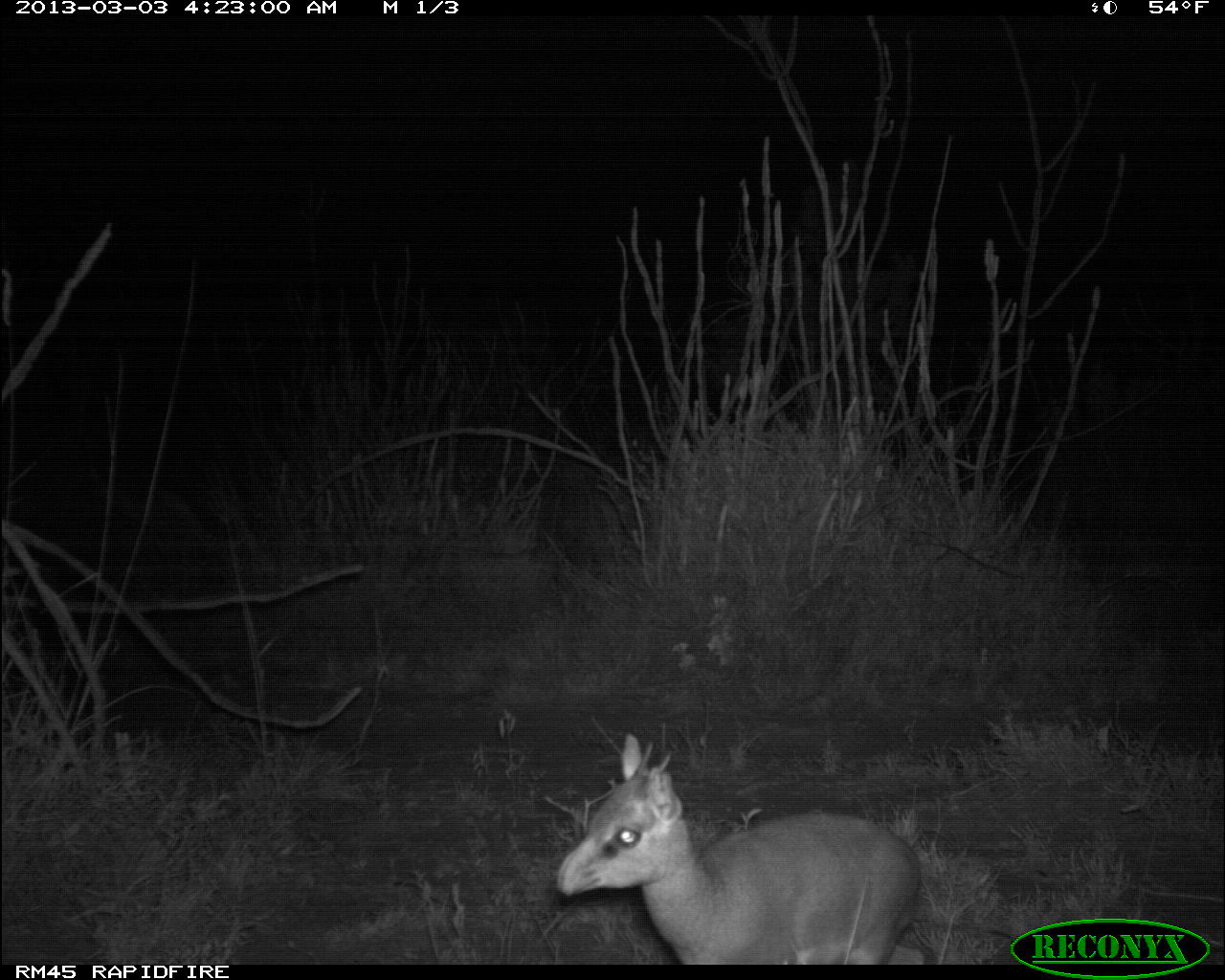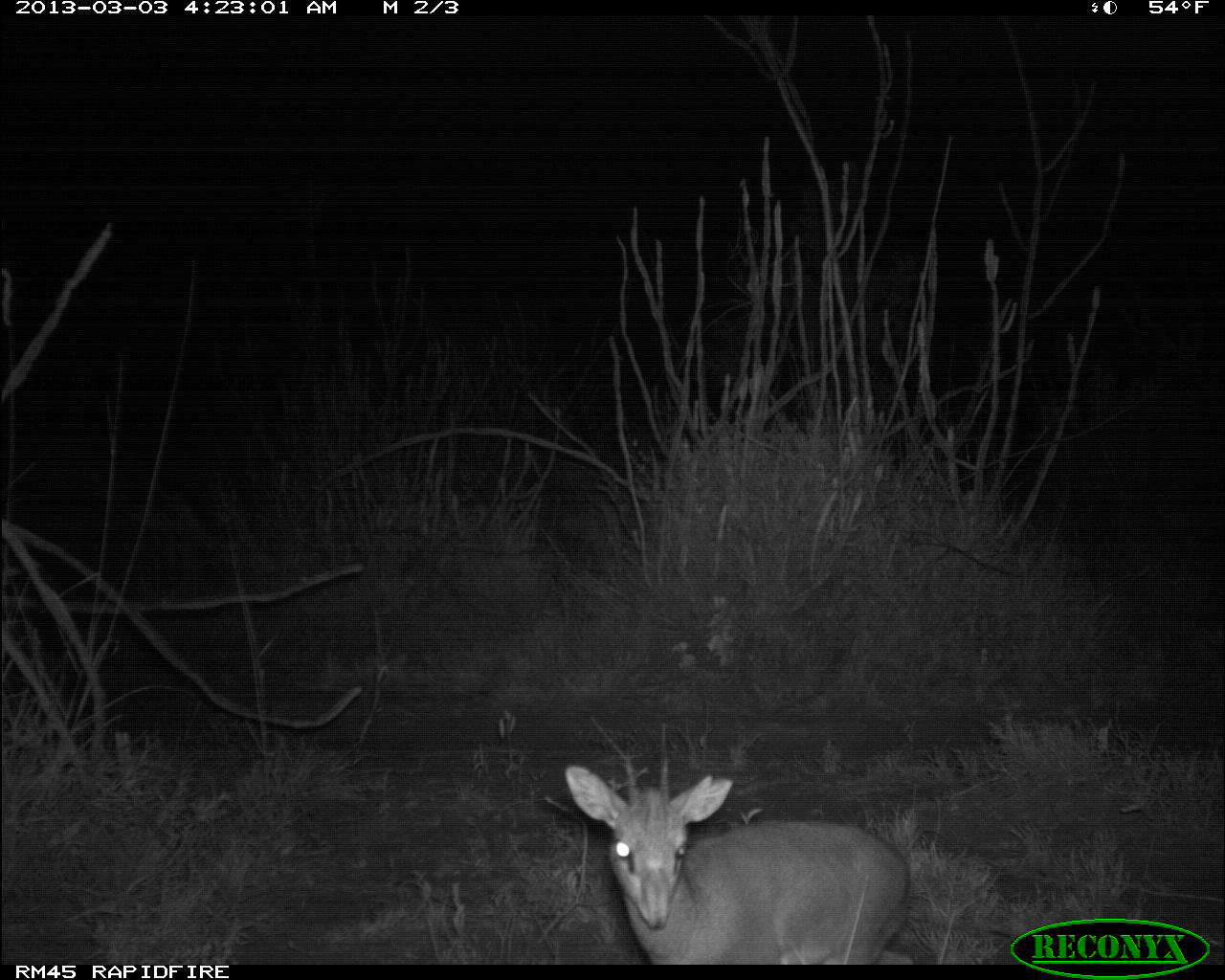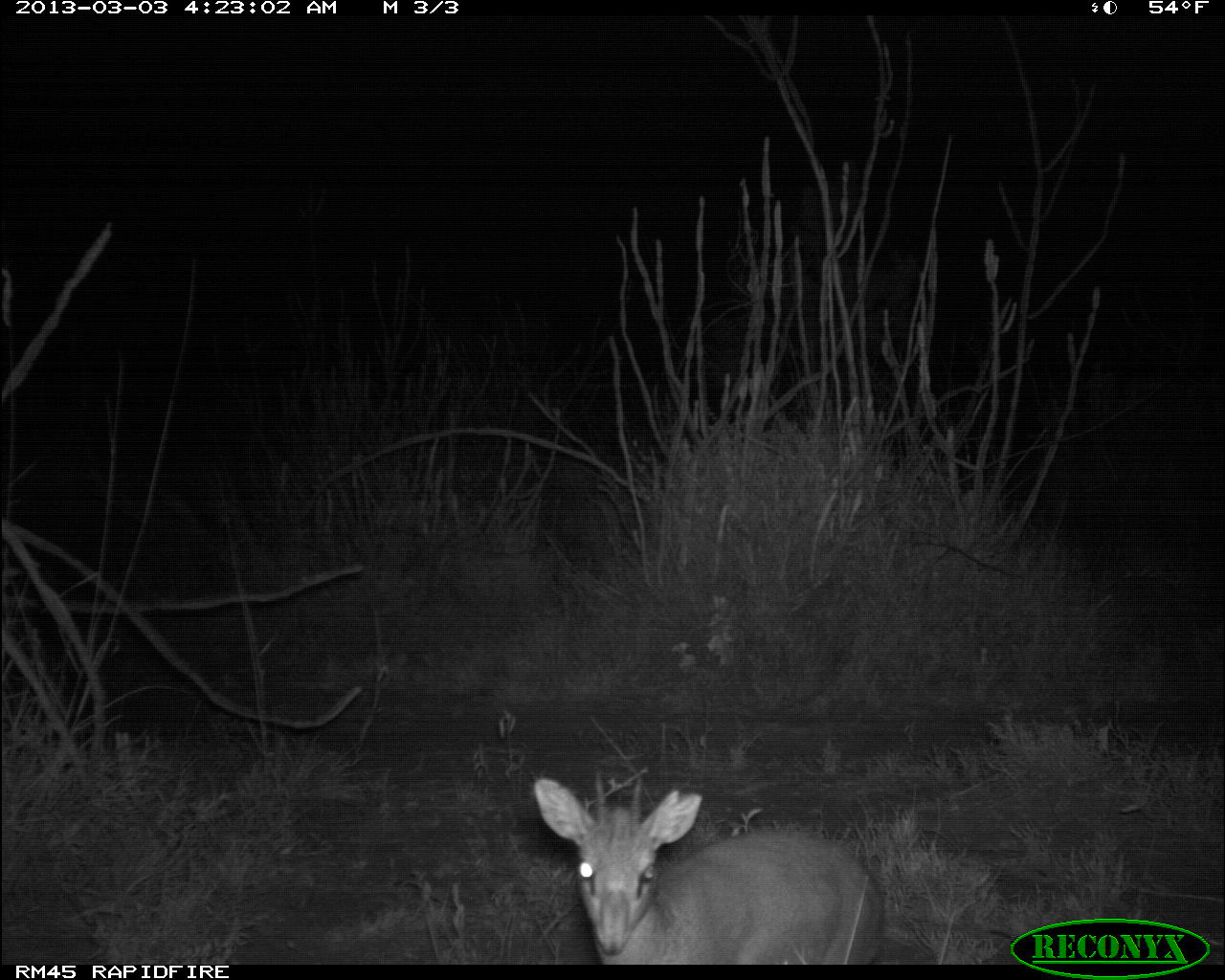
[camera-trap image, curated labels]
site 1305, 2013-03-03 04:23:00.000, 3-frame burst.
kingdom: Animalia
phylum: Chordata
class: Mammalia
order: Artiodactyla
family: Bovidae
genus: Madoqua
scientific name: Madoqua guentheri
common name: günther's dik-dik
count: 1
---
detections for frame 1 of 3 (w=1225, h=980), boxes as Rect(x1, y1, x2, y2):
madoqua guentheri: Rect(556, 735, 926, 965)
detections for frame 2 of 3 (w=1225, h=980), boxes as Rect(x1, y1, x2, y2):
madoqua guentheri: Rect(565, 759, 911, 964)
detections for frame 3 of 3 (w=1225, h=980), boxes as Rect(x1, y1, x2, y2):
madoqua guentheri: Rect(535, 777, 885, 965)